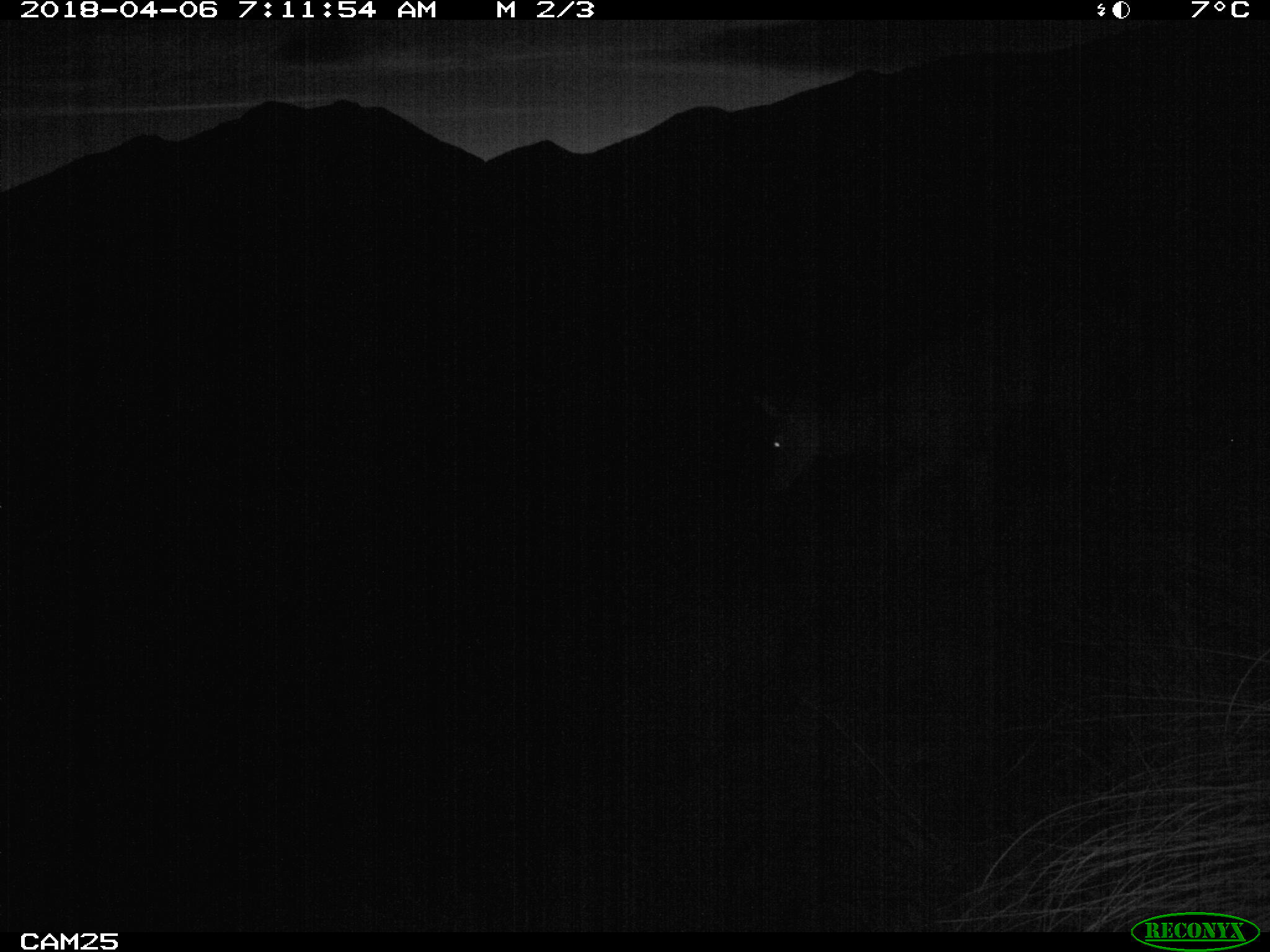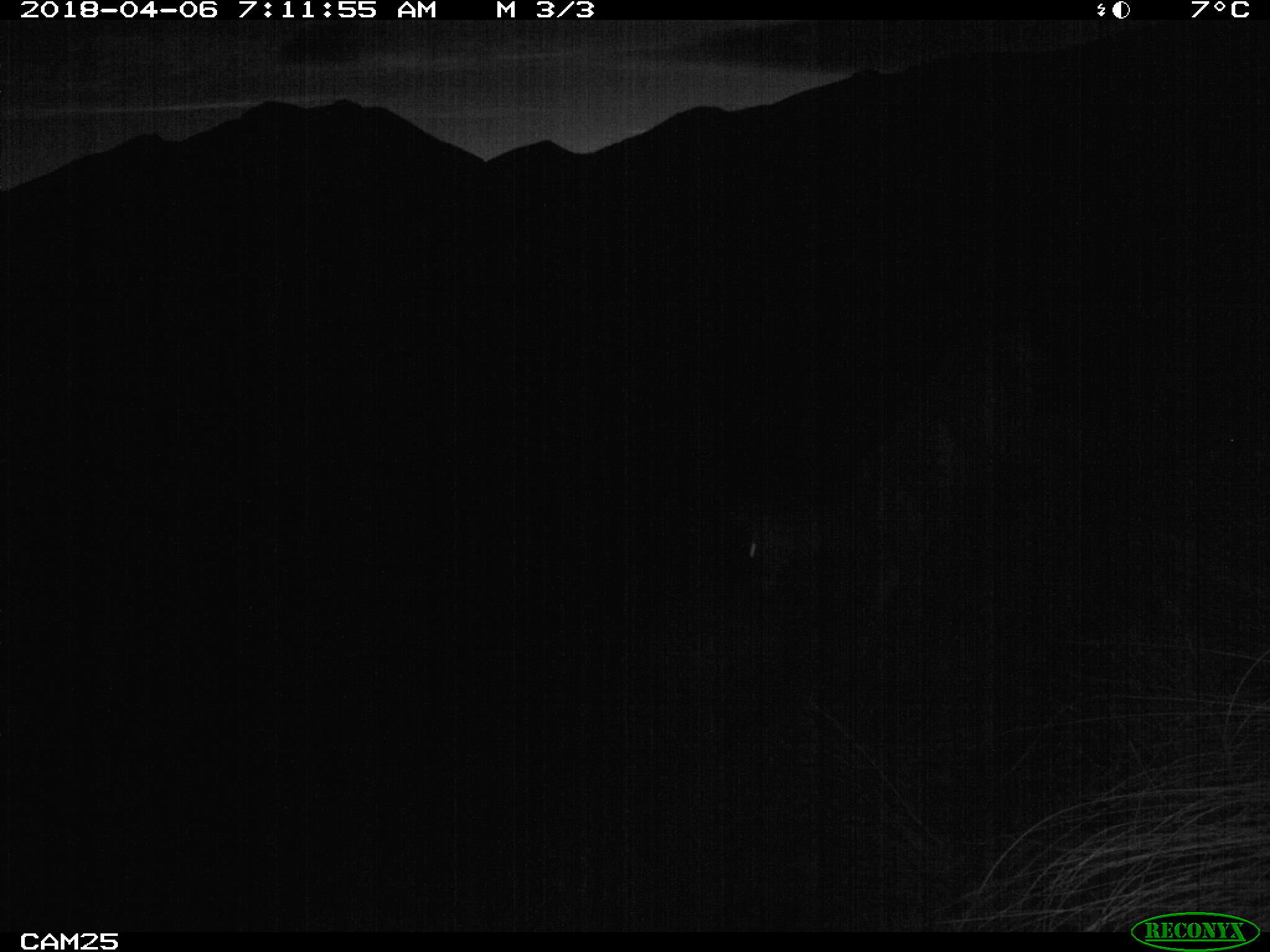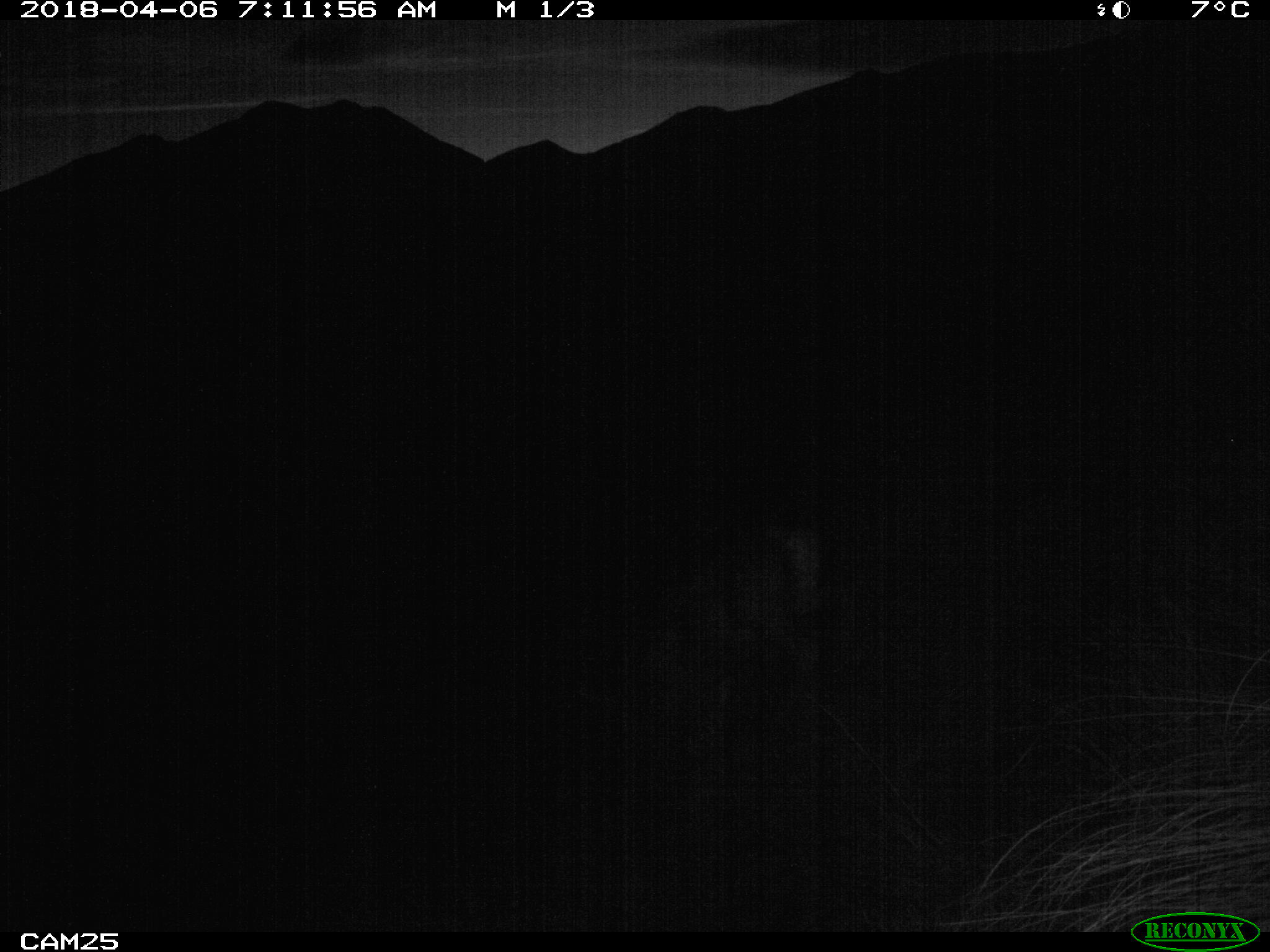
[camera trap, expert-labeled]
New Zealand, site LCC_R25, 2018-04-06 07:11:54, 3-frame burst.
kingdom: Animalia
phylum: Chordata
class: Mammalia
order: Artiodactyla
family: Cervidae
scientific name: Cervidae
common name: deer